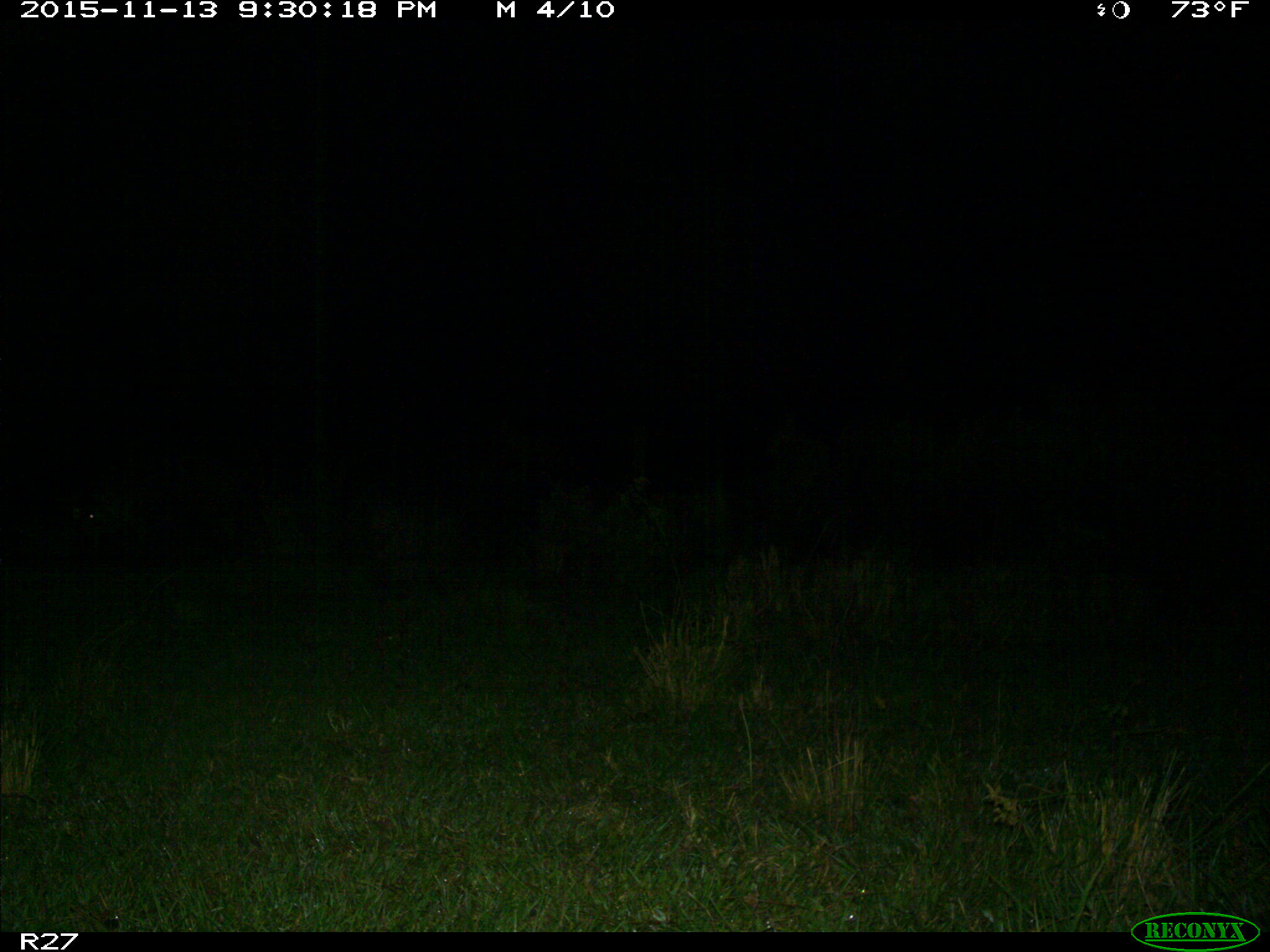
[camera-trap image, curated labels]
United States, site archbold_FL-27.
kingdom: Animalia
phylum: Chordata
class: Mammalia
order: Artiodactyla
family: Suidae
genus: Sus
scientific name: Sus scrofa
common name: wild boar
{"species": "Sus scrofa (wild boar)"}